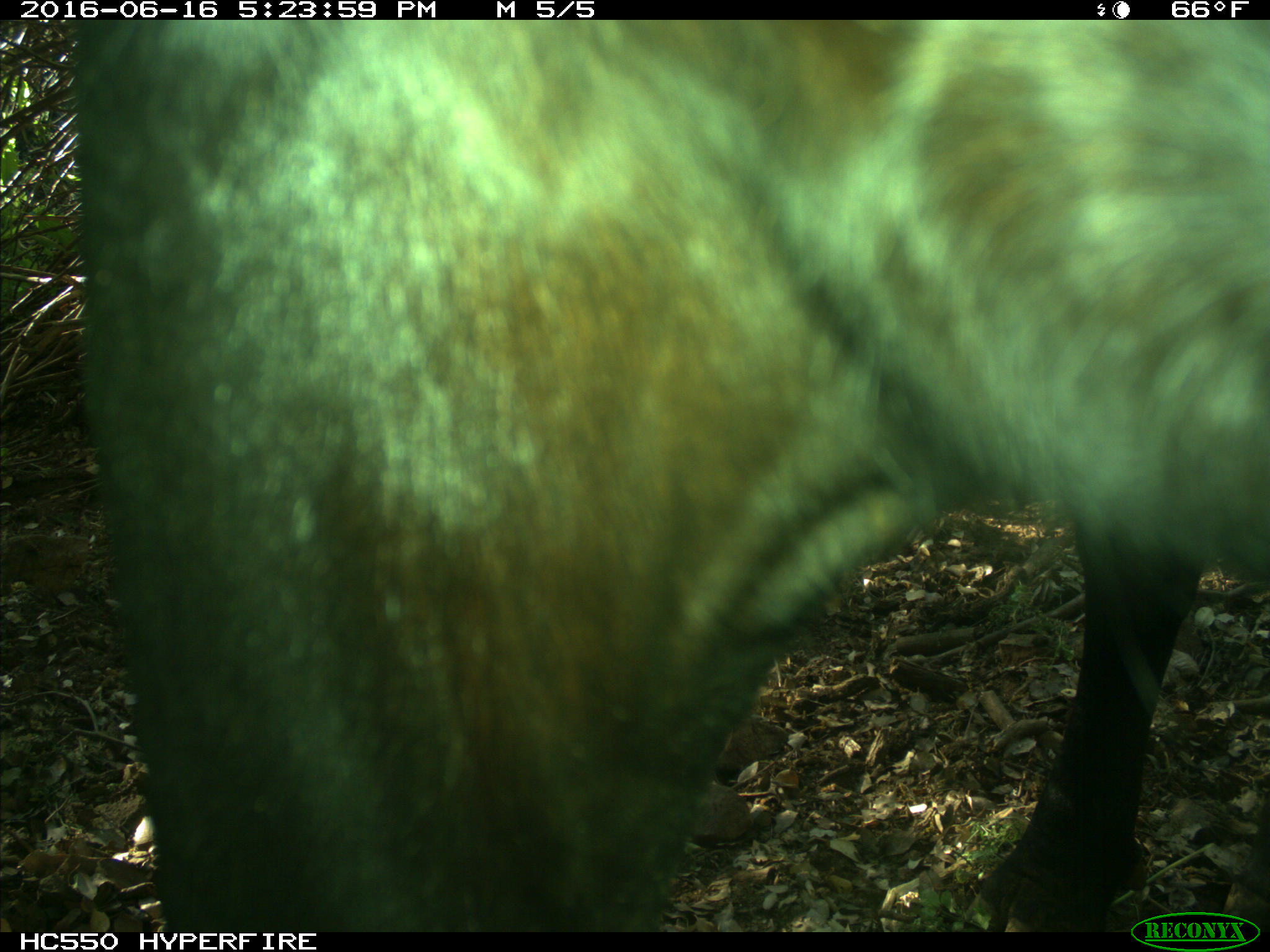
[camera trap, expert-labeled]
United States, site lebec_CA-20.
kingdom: Animalia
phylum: Chordata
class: Mammalia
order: Artiodactyla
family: Bovidae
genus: Bos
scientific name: Bos taurus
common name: domestic cow